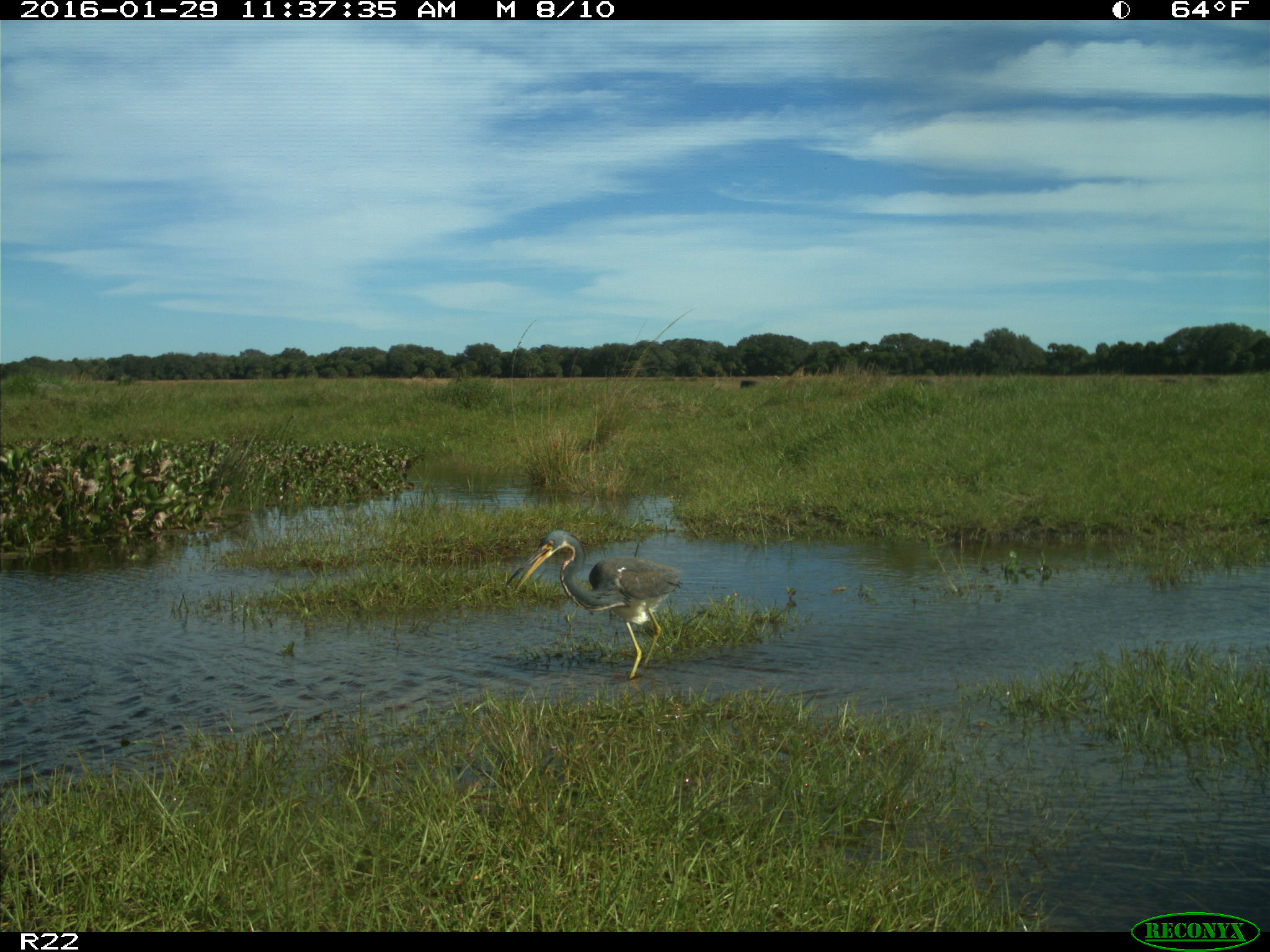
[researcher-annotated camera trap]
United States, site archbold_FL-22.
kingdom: Animalia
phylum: Chordata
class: Aves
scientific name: Aves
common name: birds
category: unidentified bird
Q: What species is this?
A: Unidentified bird (birds) (Aves).